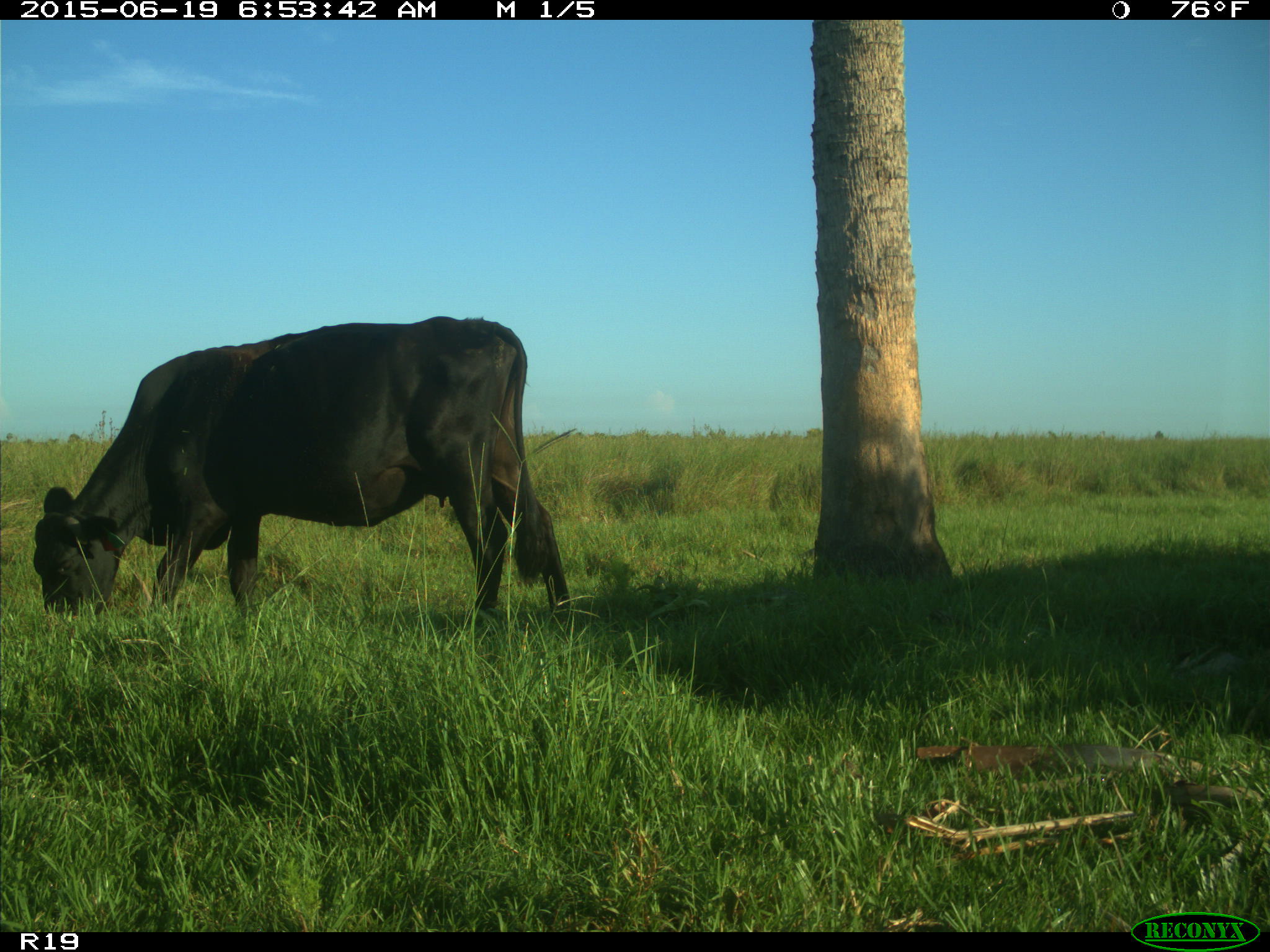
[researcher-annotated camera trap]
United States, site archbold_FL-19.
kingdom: Animalia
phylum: Chordata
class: Mammalia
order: Artiodactyla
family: Bovidae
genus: Bos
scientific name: Bos taurus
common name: domestic cow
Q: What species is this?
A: Bos taurus (domestic cow).